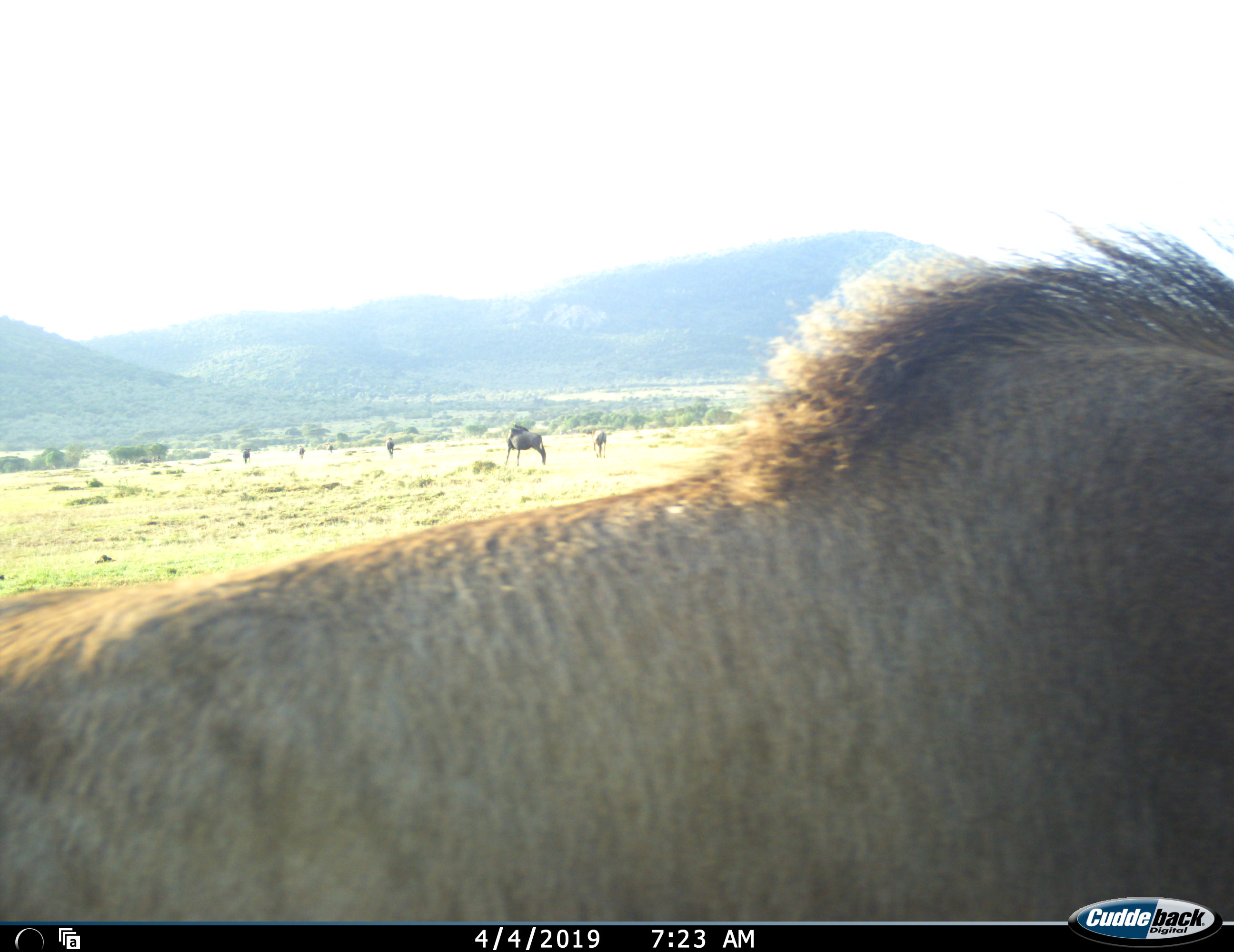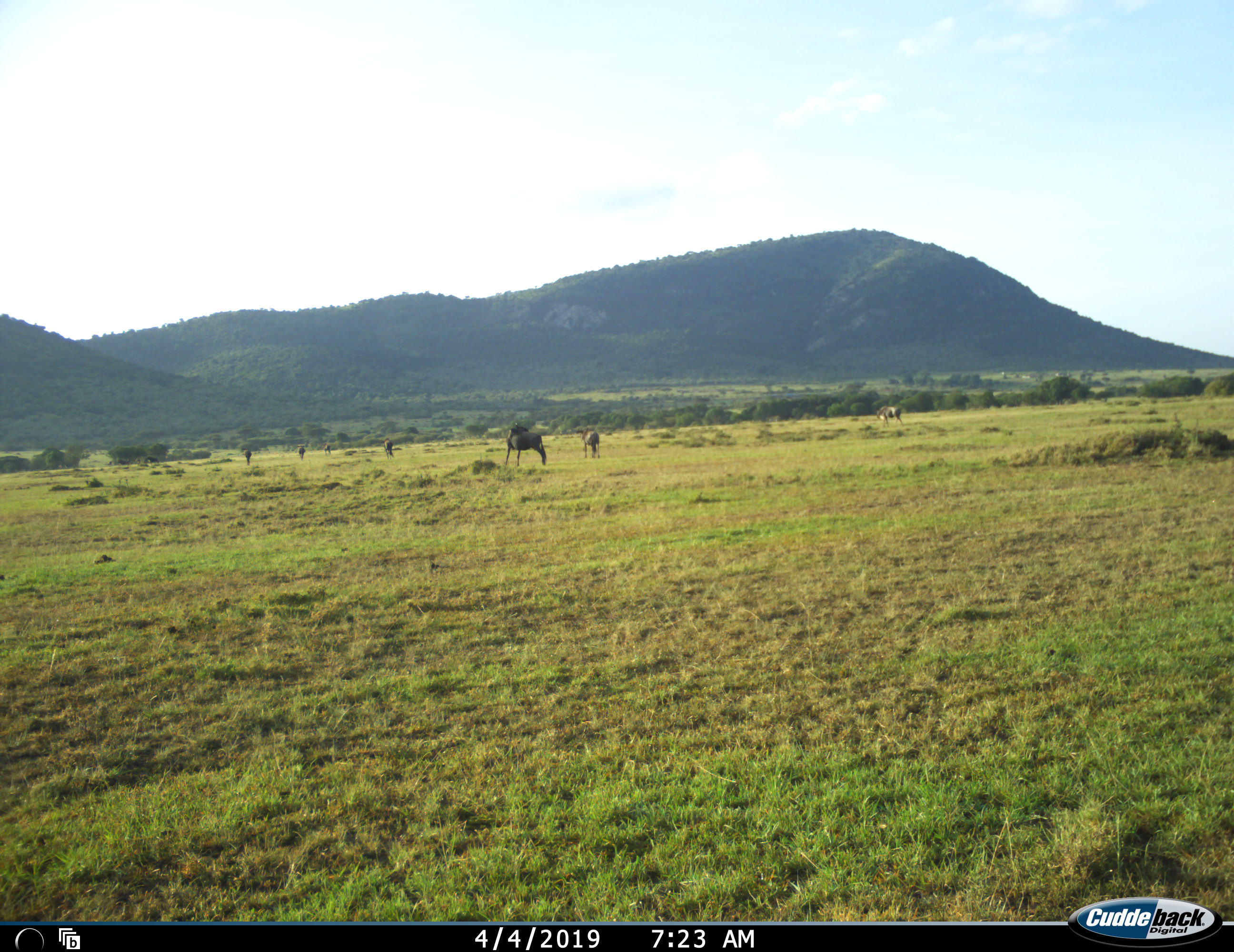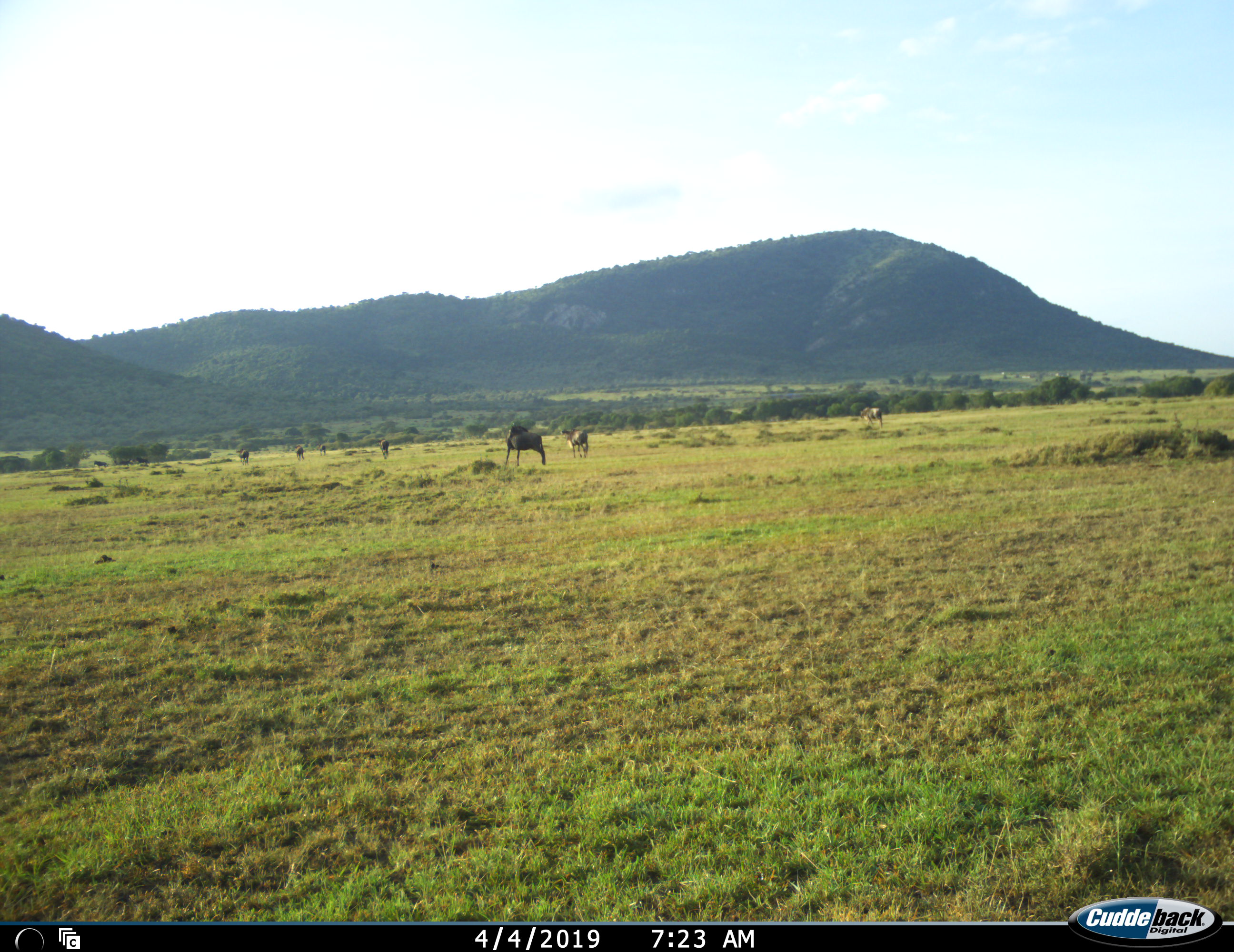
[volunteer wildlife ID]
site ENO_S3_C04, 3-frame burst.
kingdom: Animalia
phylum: Chordata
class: Mammalia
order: Artiodactyla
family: Bovidae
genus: Connochaetes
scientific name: Connochaetes taurinus taurinus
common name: blue wildebeest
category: wildebeestblue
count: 10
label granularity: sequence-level